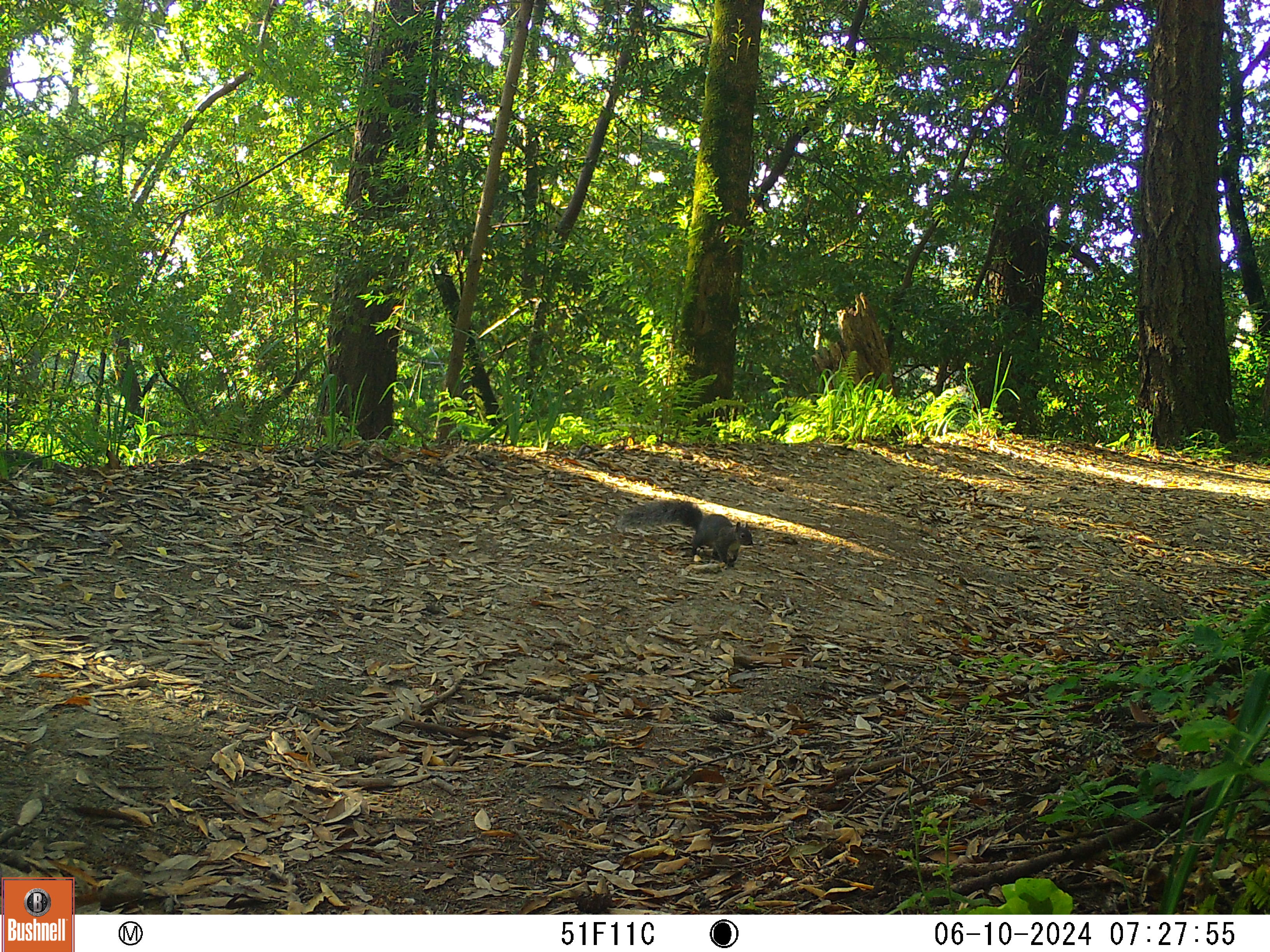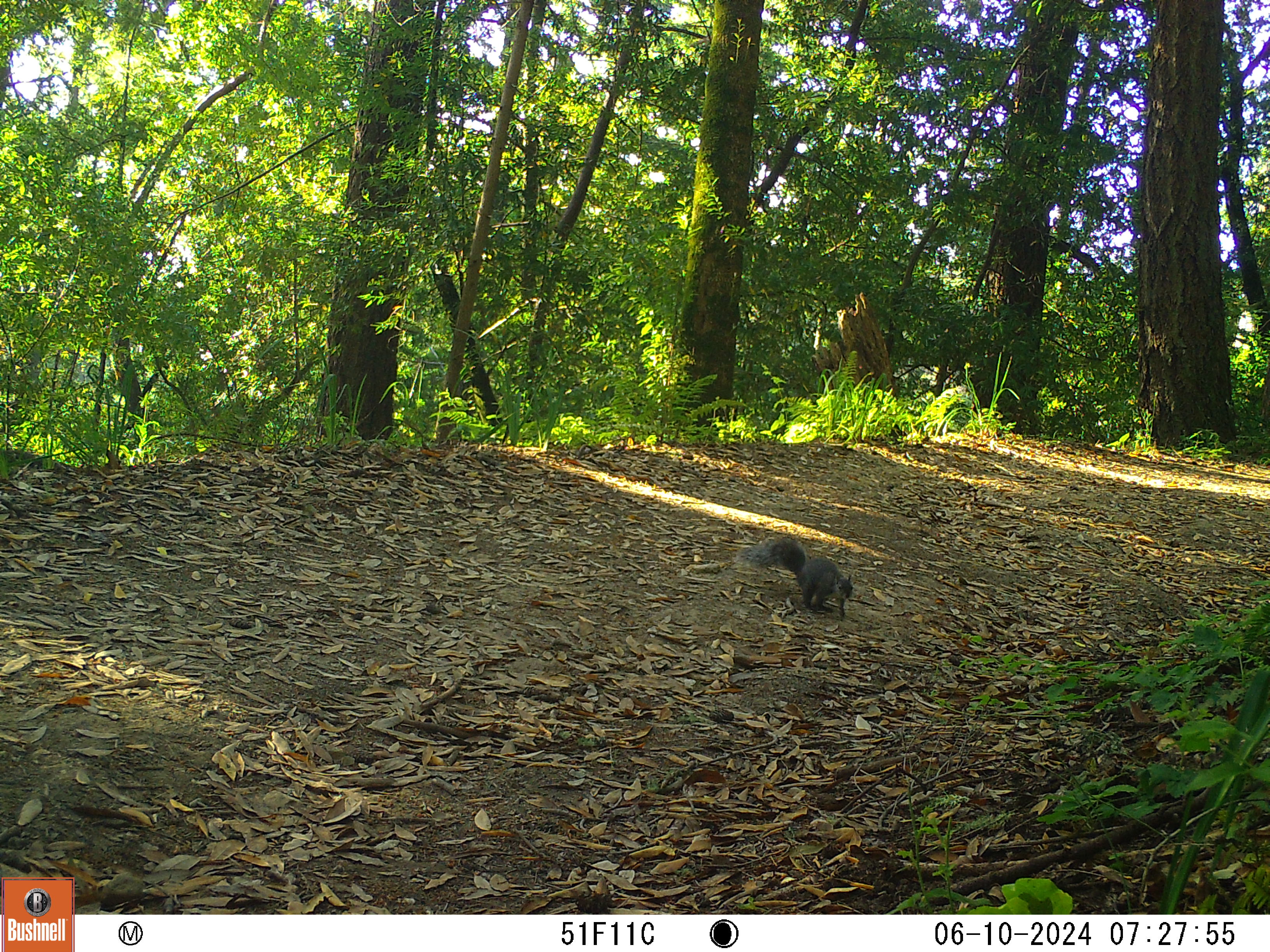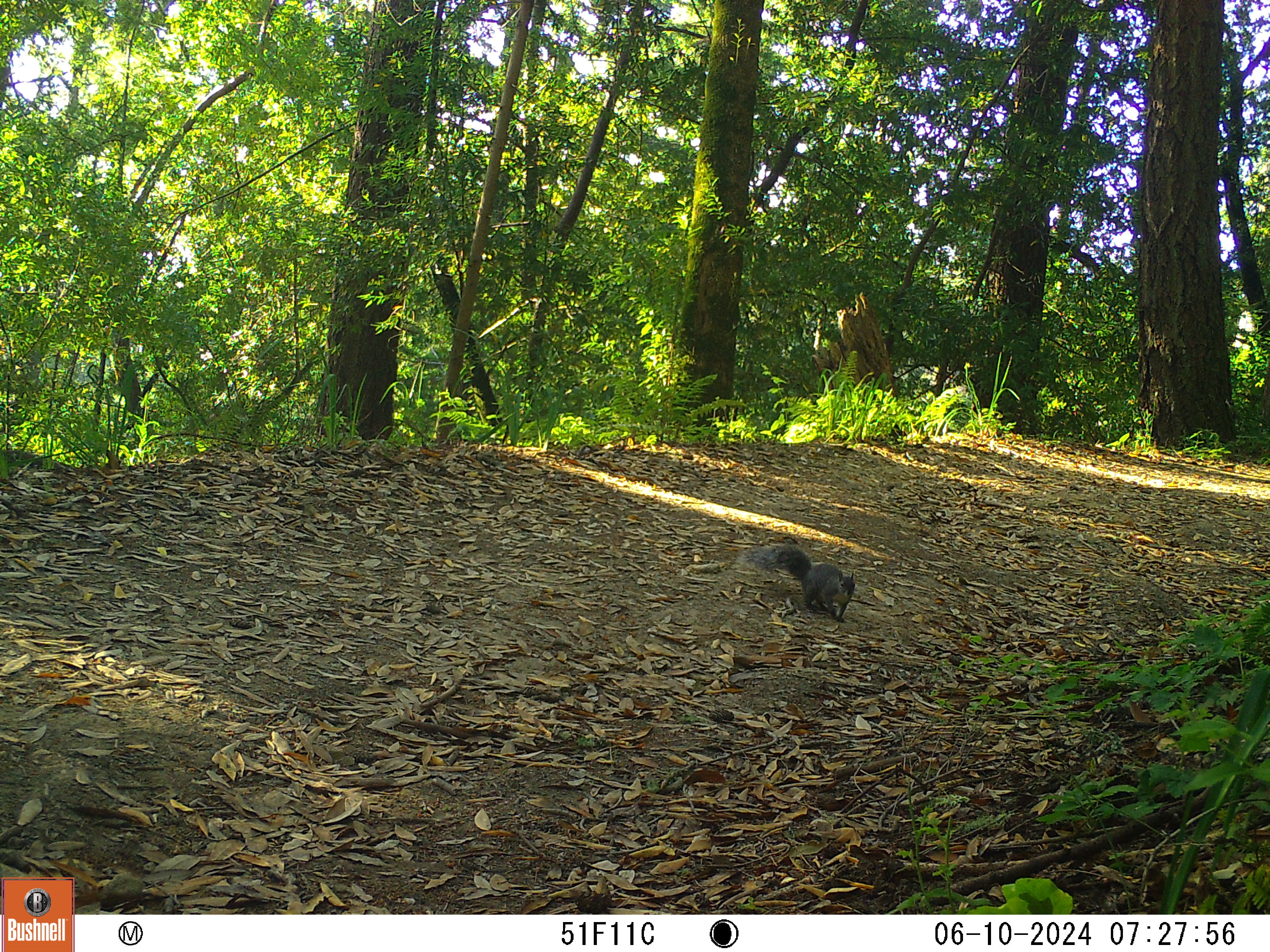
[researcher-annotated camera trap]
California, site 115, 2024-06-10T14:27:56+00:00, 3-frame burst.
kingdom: Animalia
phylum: Chordata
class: Mammalia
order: Rodentia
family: Sciuridae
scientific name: Sciuridae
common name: squirrel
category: unknown squirrel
Unknown squirrel (squirrel) (Sciuridae).